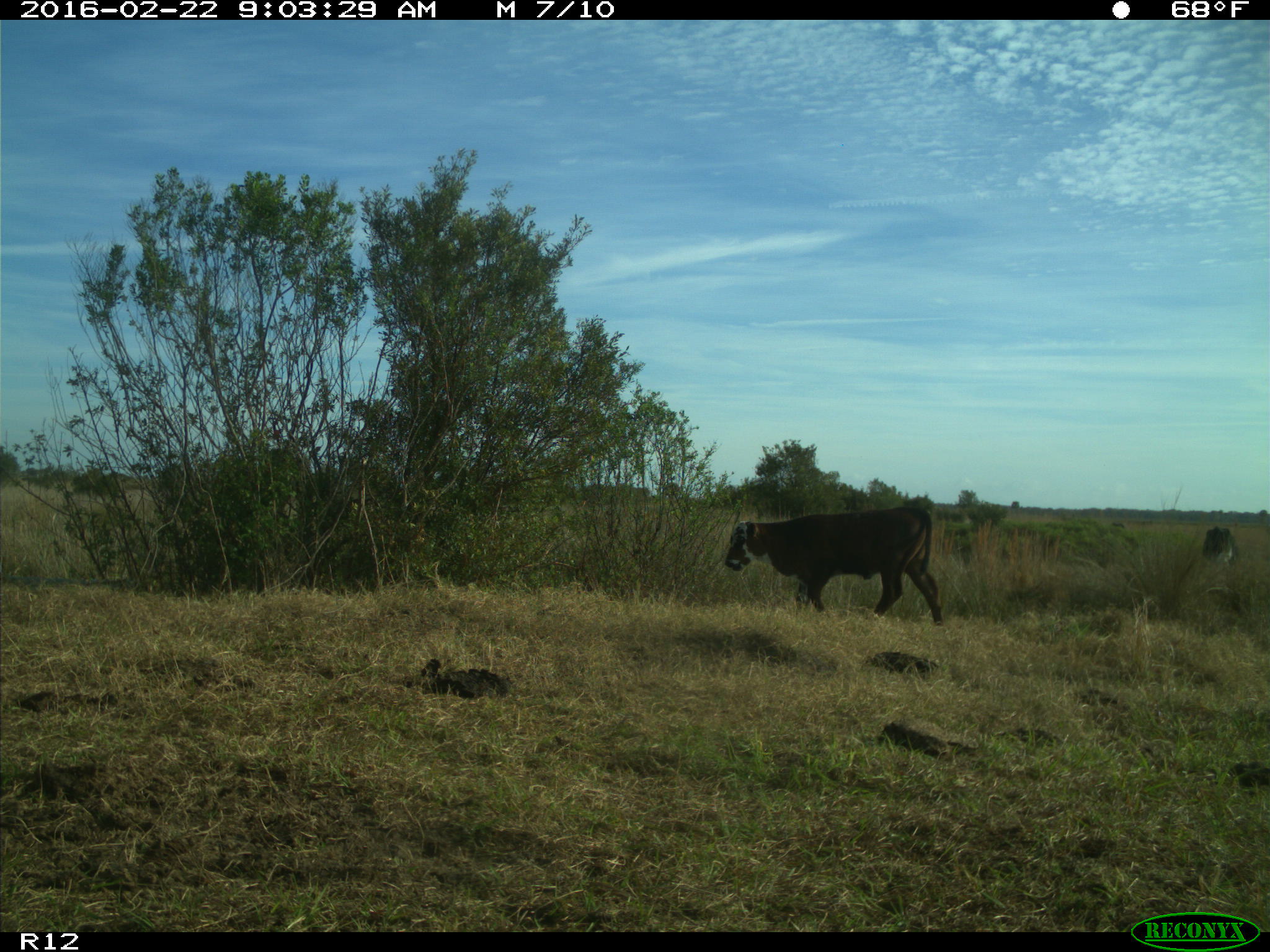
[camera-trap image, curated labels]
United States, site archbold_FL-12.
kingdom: Animalia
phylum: Chordata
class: Mammalia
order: Artiodactyla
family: Bovidae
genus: Bos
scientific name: Bos taurus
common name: domestic cow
Bos taurus (domestic cow).